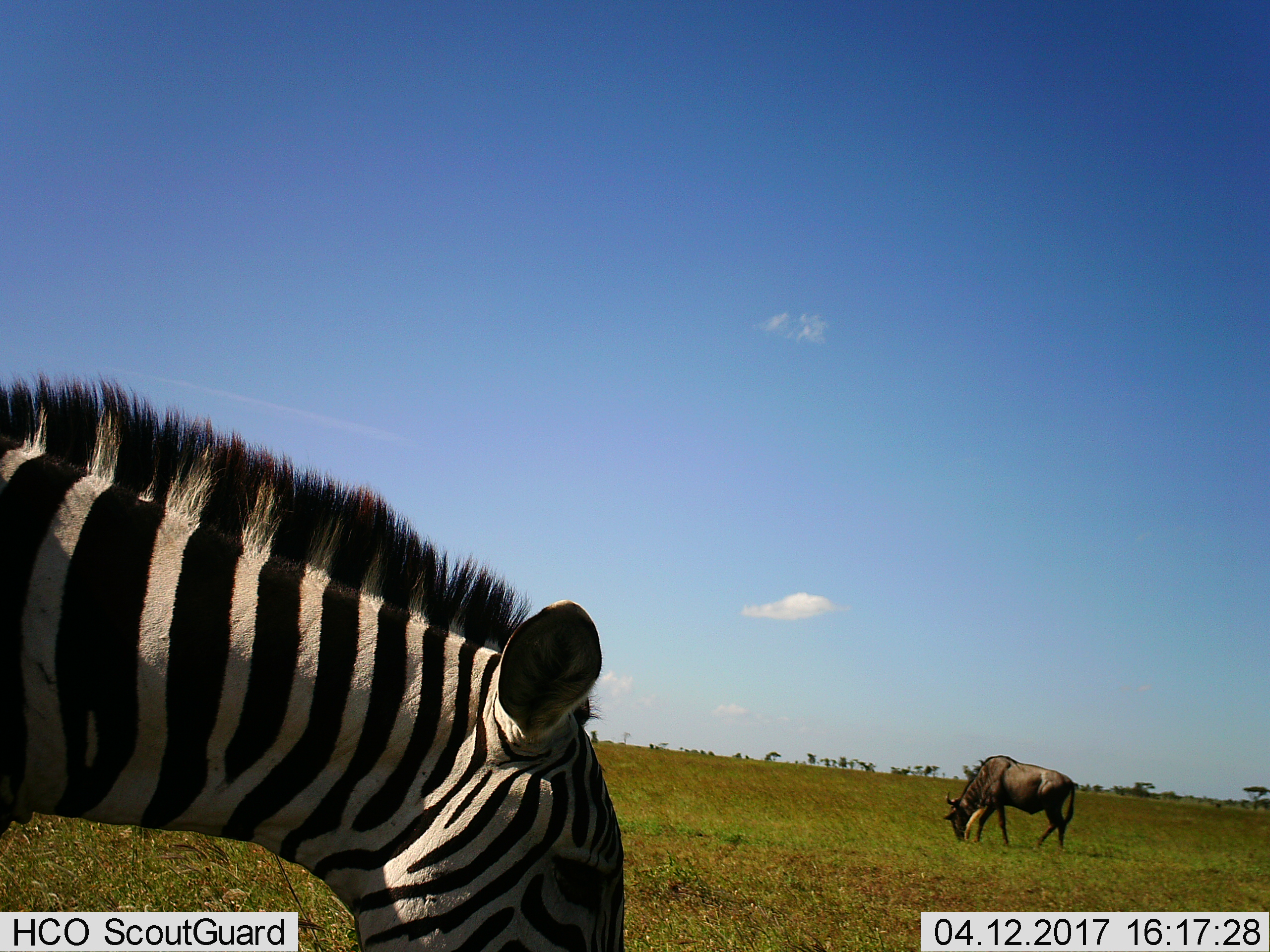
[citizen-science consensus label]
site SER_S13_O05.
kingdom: Animalia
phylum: Chordata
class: Mammalia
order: Artiodactyla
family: Bovidae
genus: Connochaetes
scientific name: Connochaetes taurinus taurinus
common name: blue wildebeest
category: wildebeestblue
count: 1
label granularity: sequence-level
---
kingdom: Animalia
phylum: Chordata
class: Mammalia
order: Perissodactyla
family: Equidae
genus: Equus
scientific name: Equus quagga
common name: plains zebra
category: zebraplains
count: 1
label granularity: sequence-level